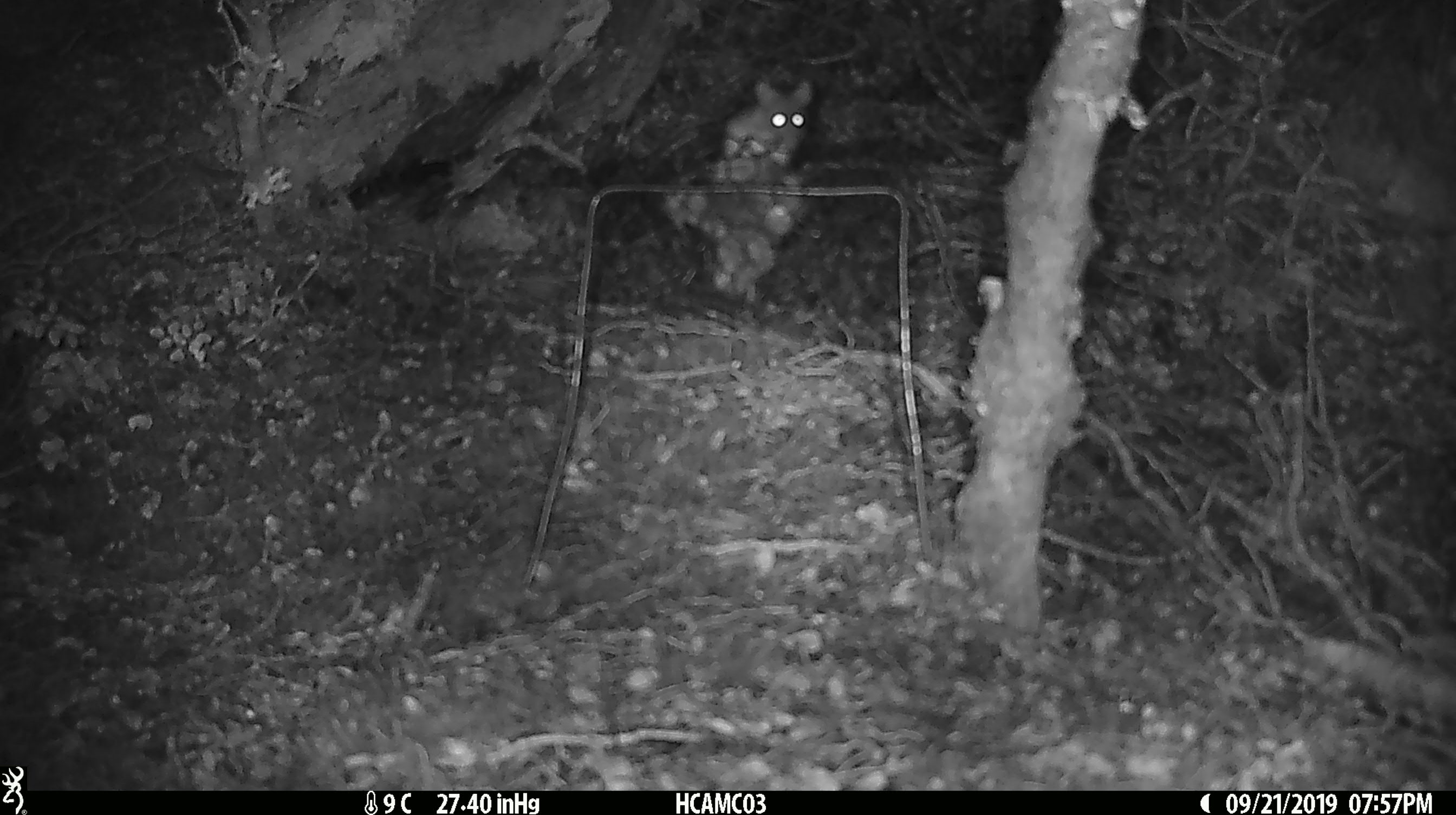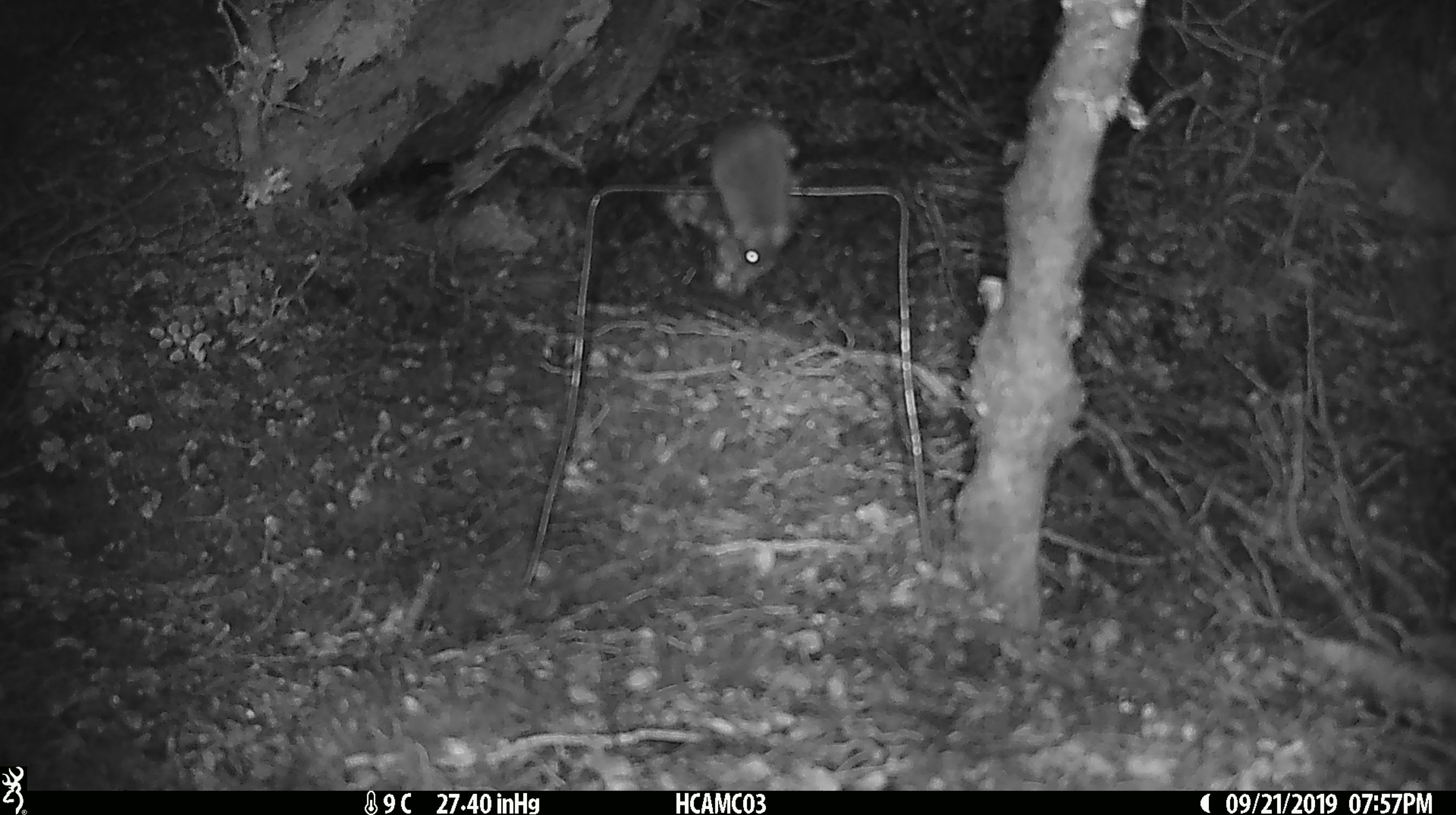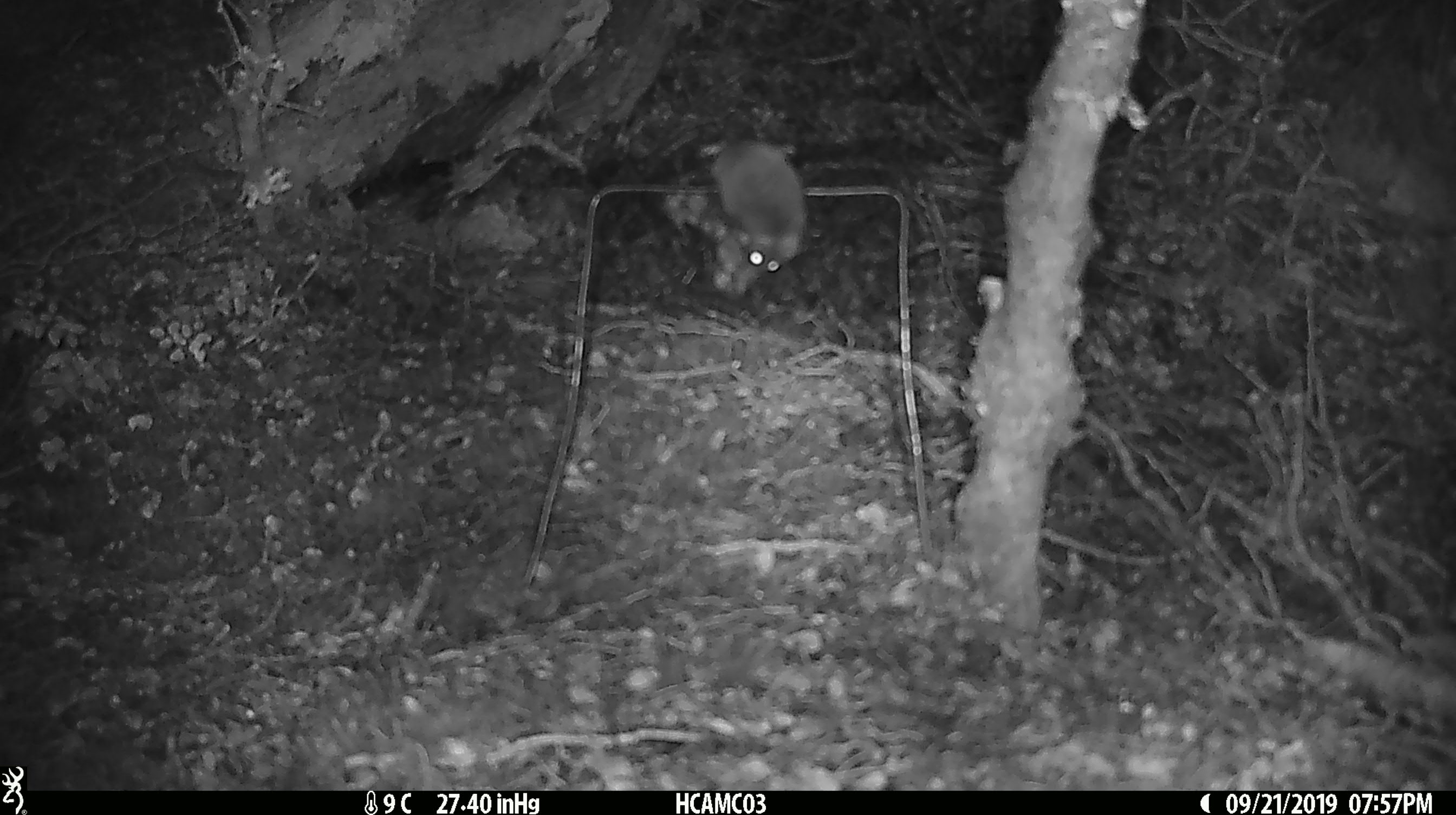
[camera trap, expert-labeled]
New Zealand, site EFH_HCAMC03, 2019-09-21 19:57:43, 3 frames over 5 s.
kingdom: Animalia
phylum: Chordata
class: Mammalia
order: Rodentia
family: Muridae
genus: Mus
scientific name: Mus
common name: mouse